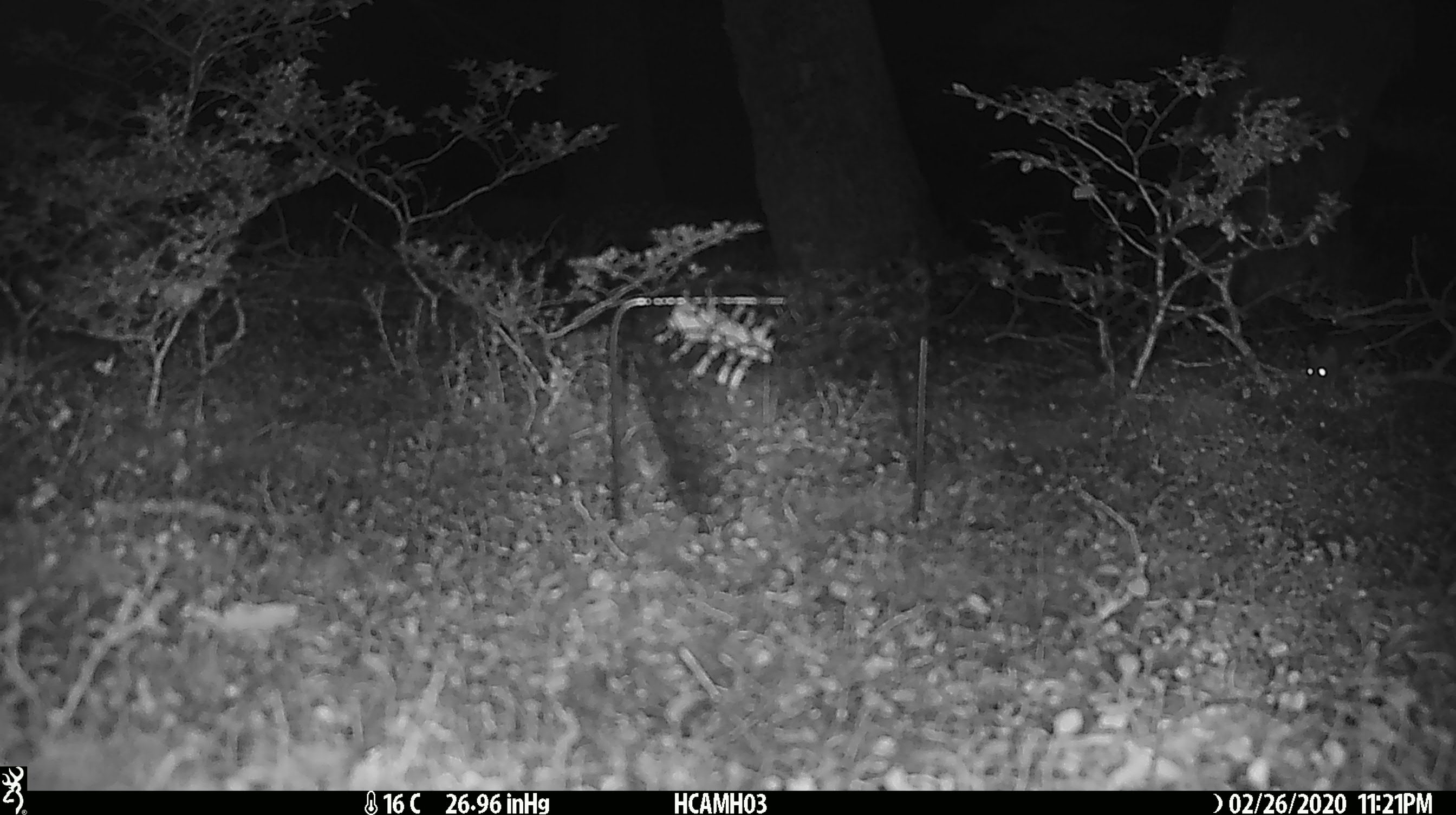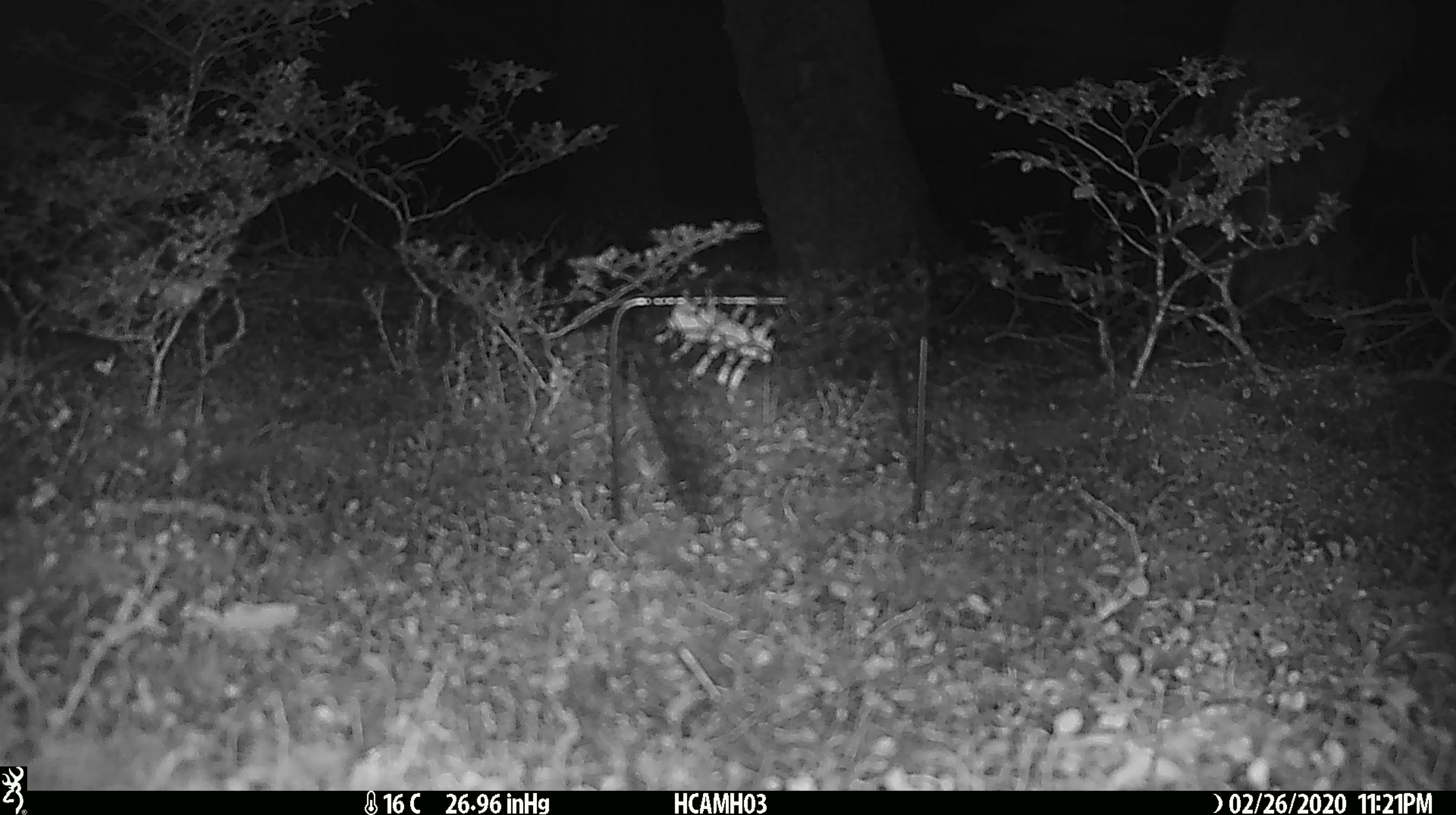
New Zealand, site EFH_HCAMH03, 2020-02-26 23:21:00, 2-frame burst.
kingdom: Animalia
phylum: Chordata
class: Mammalia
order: Rodentia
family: Muridae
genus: Mus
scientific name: Mus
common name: mouse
Mouse (Mus).